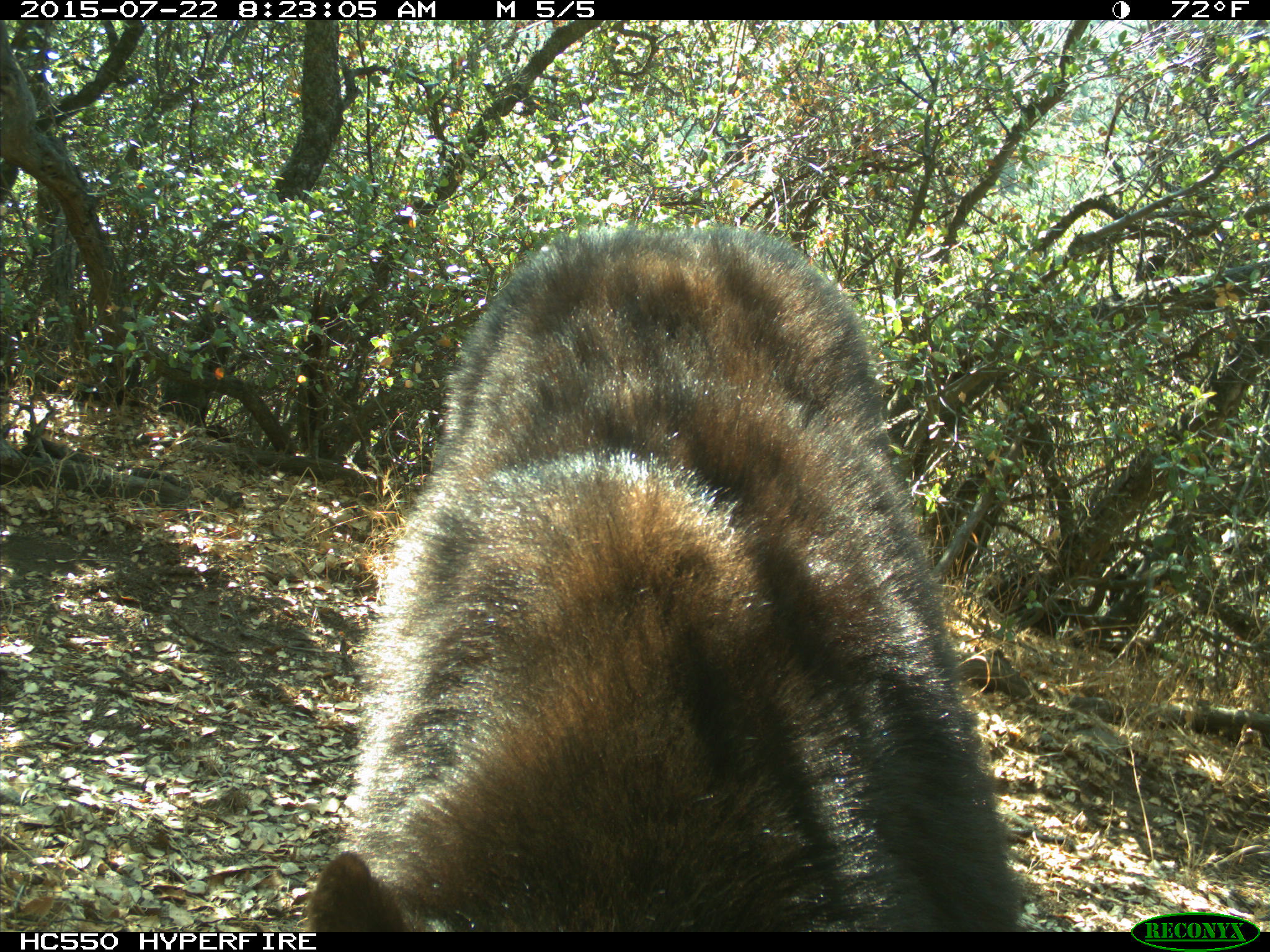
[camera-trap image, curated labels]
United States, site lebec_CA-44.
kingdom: Animalia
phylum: Chordata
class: Mammalia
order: Carnivora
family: Ursidae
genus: Ursus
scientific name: Ursus americanus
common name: american black bear